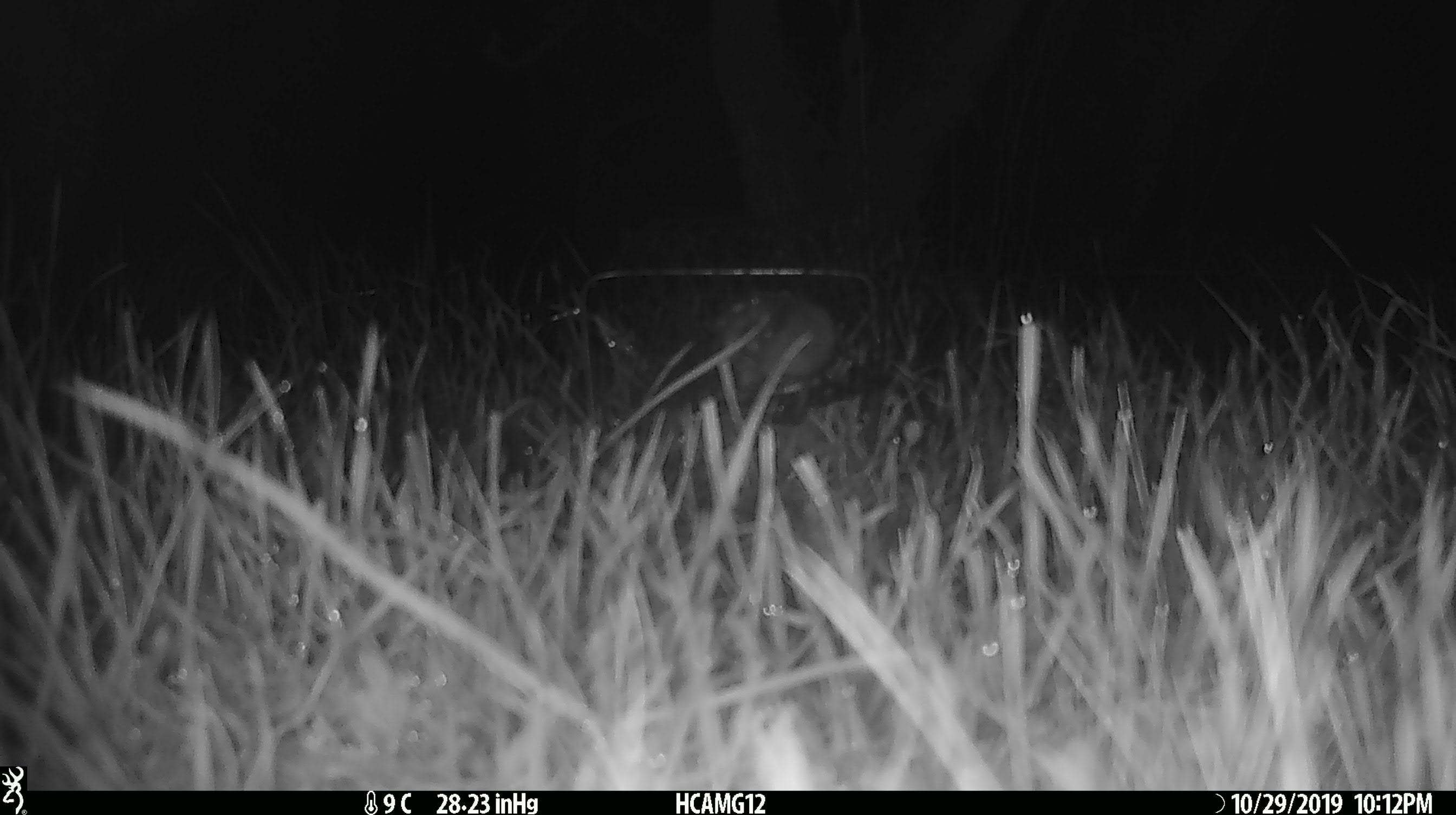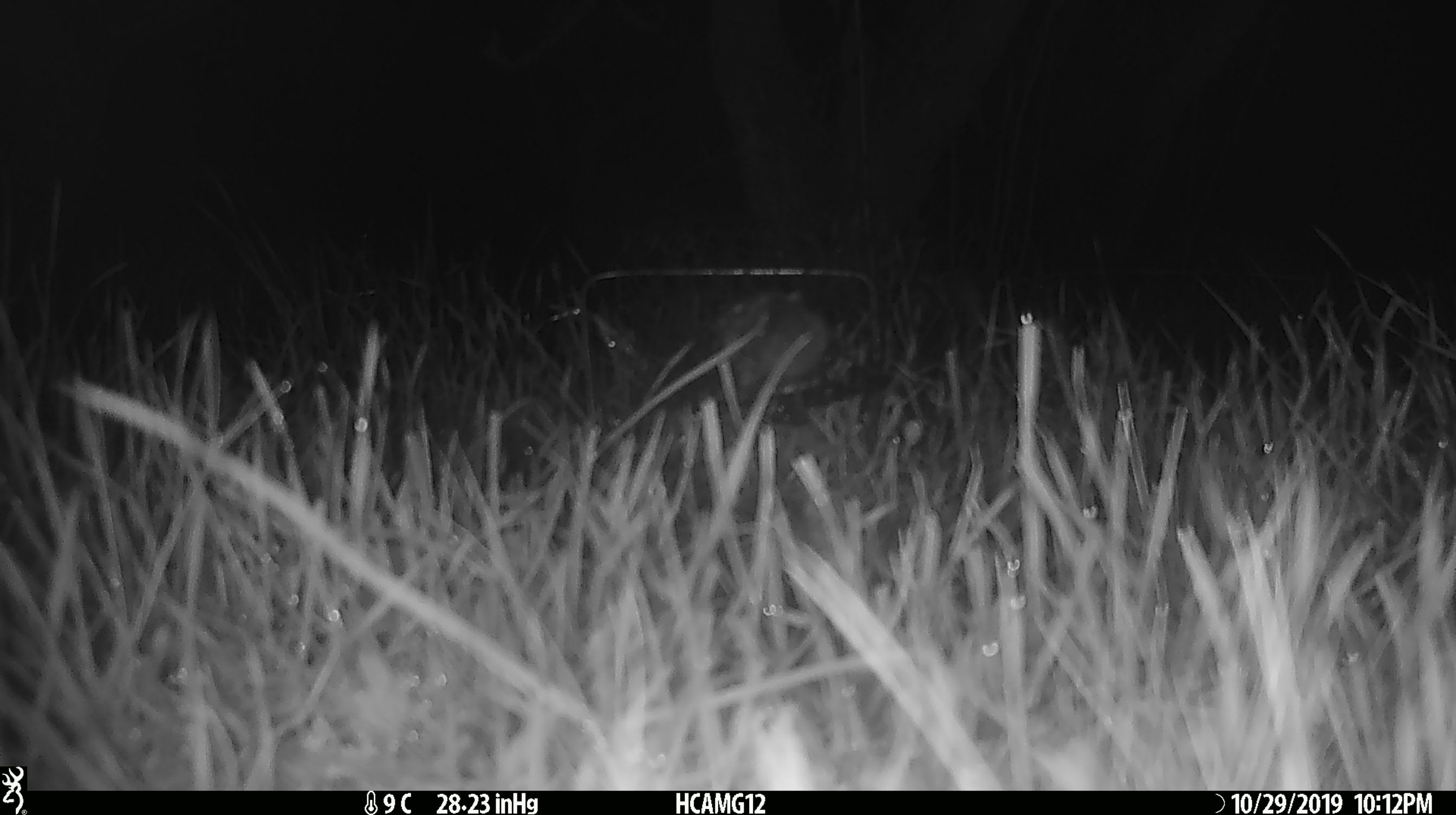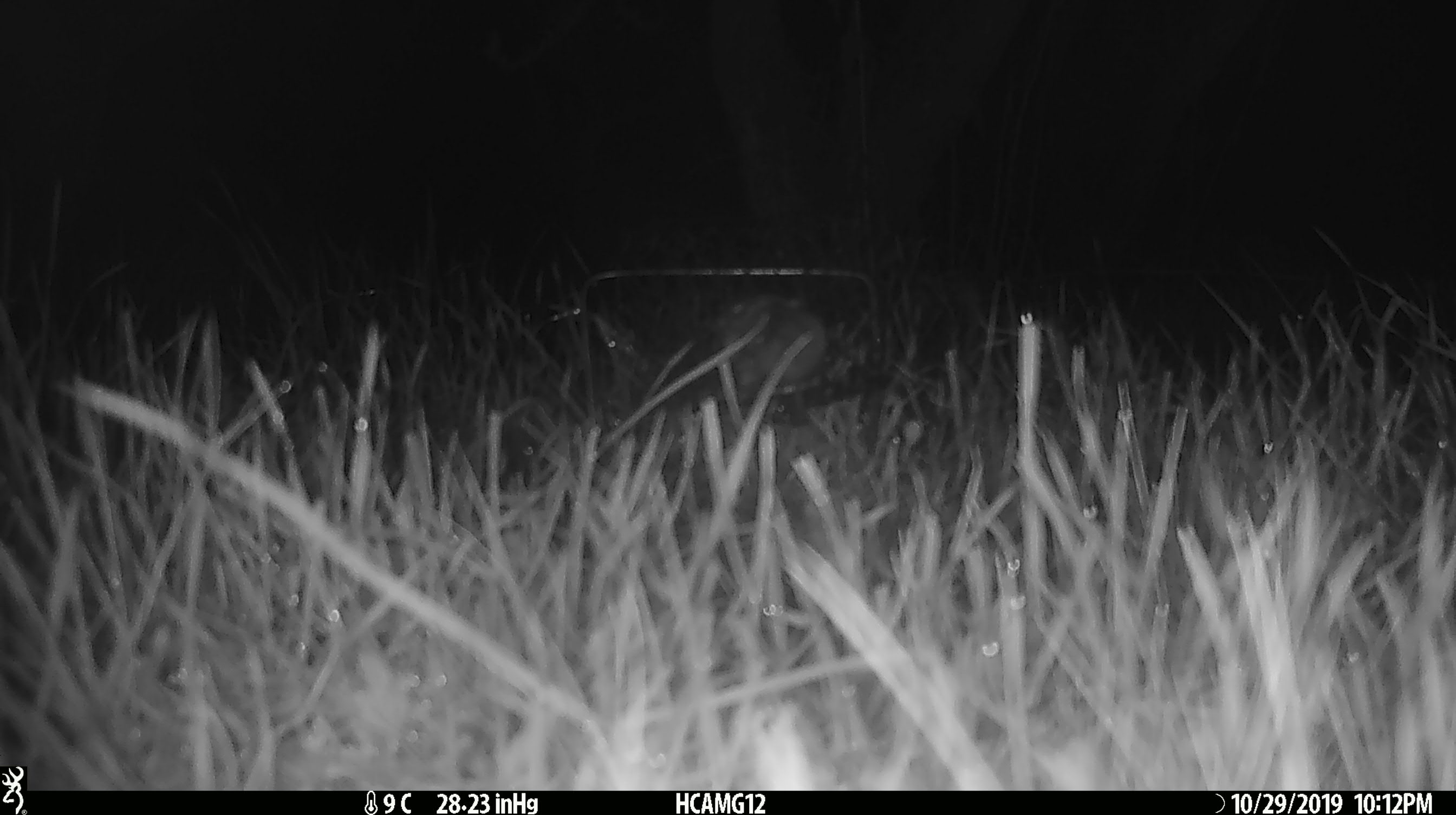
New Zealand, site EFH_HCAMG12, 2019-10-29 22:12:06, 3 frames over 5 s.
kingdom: Animalia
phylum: Chordata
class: Mammalia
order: Rodentia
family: Muridae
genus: Mus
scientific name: Mus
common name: mouse